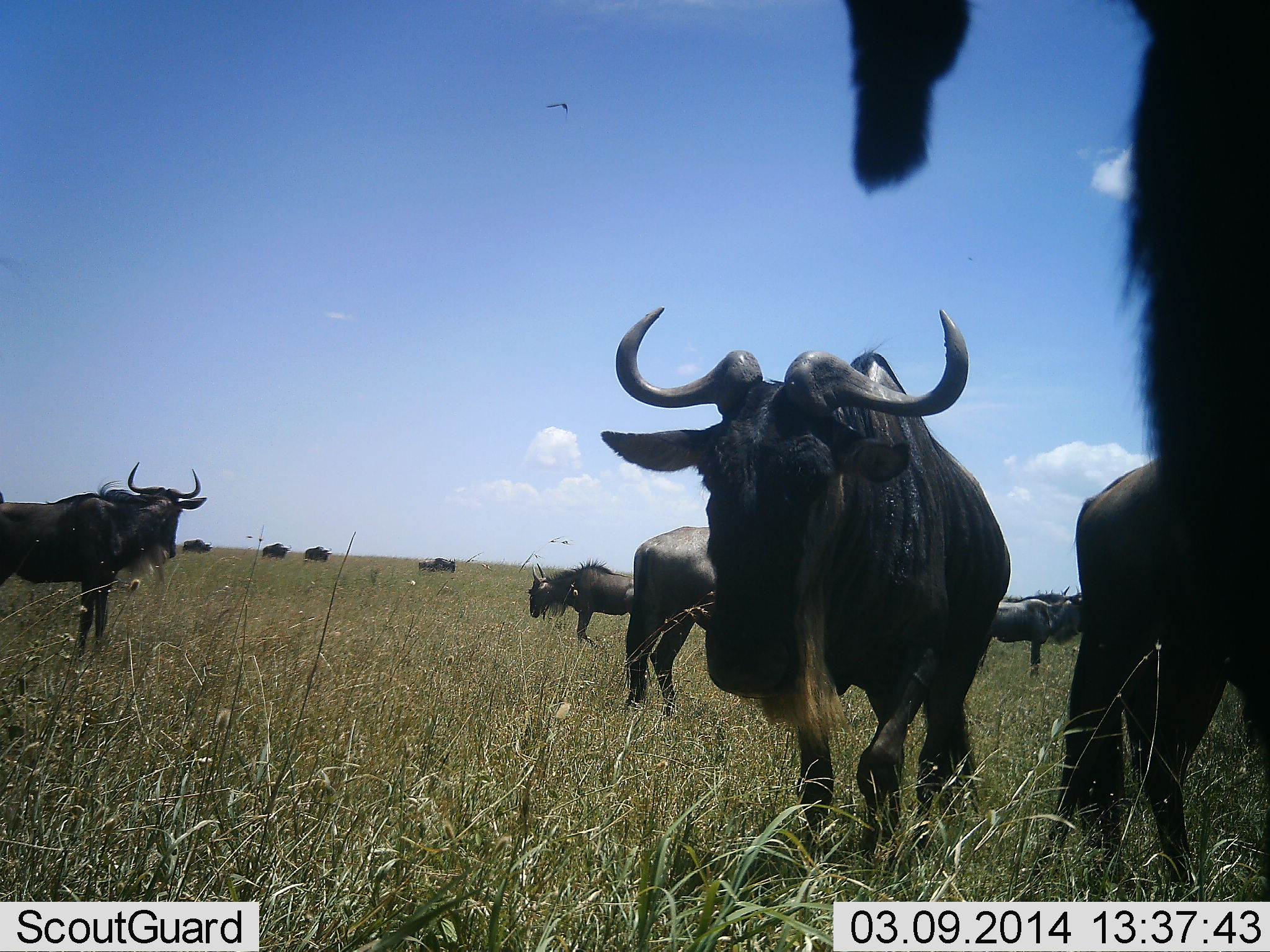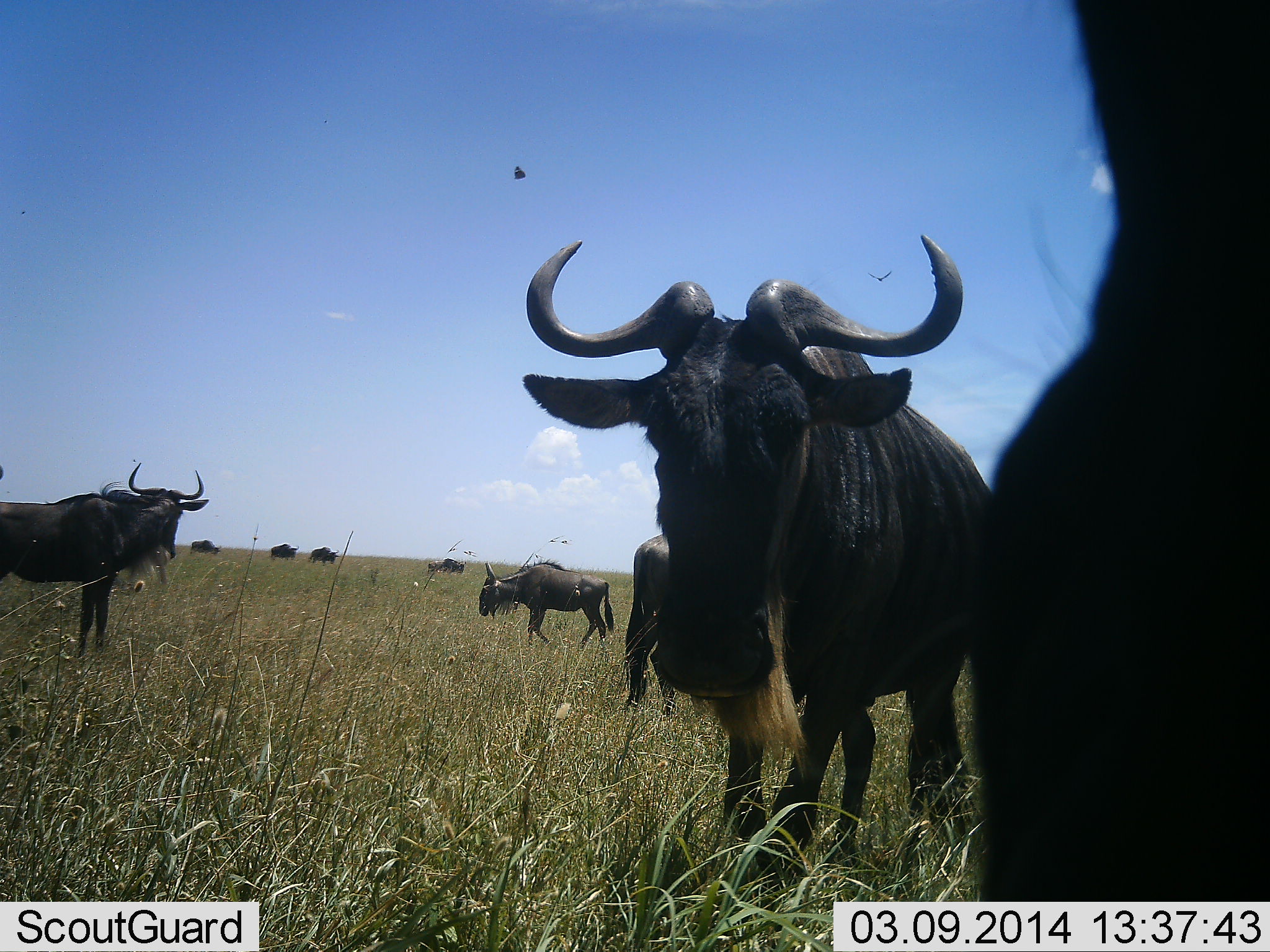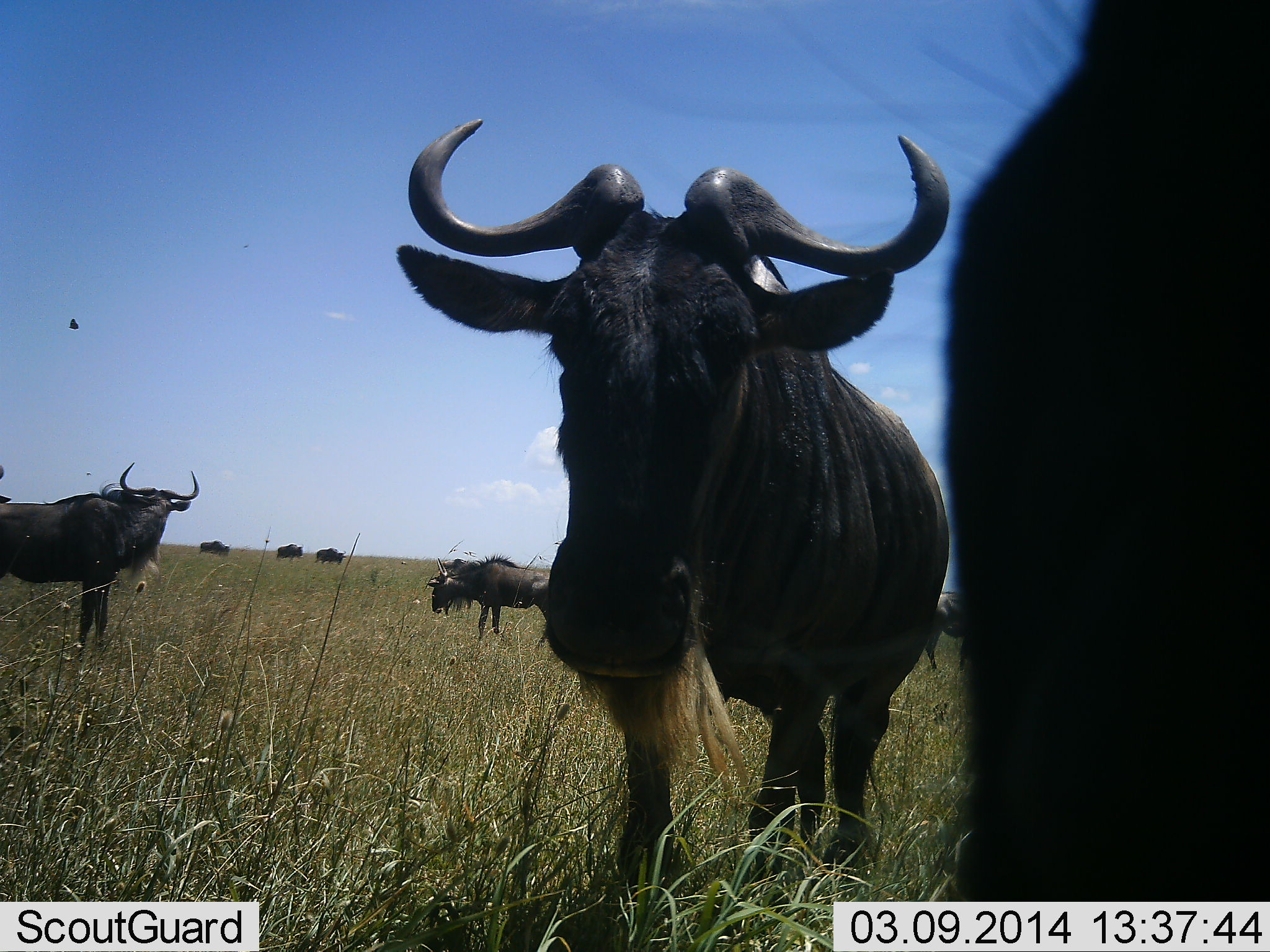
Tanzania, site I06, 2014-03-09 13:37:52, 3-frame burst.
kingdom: Animalia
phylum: Chordata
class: Mammalia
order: Artiodactyla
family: Bovidae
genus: Connochaetes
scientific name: Connochaetes taurinus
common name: blue wildebeest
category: wildebeest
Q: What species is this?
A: Wildebeest (blue wildebeest) (Connochaetes taurinus).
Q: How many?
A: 11-50.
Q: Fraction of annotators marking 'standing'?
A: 90%.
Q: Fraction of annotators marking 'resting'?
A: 0%.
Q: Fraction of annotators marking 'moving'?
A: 50%.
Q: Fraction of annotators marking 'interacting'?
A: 0%.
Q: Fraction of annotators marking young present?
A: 0%.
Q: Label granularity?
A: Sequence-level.